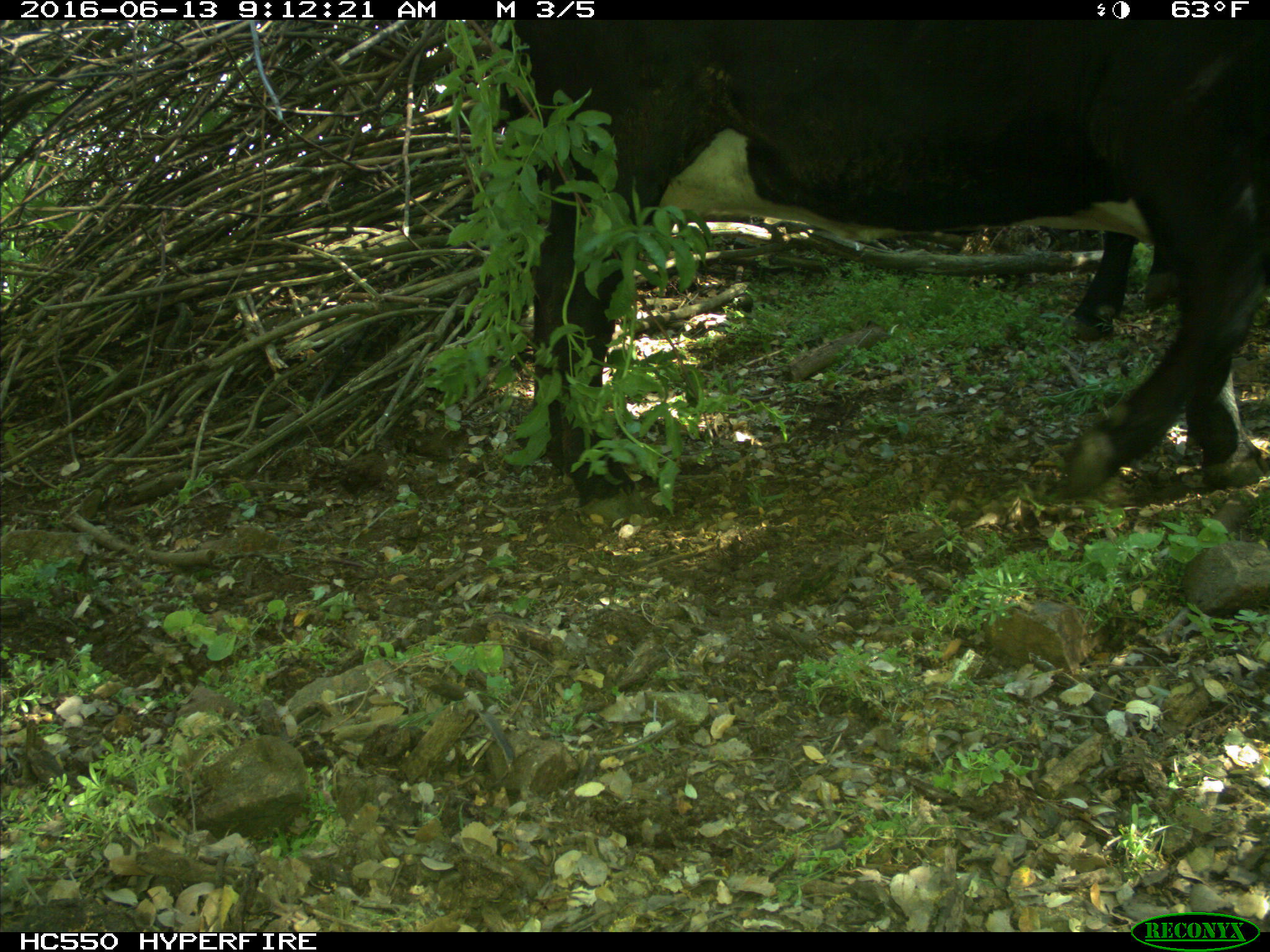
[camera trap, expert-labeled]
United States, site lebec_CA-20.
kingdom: Animalia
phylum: Chordata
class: Mammalia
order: Artiodactyla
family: Bovidae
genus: Bos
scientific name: Bos taurus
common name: domestic cow